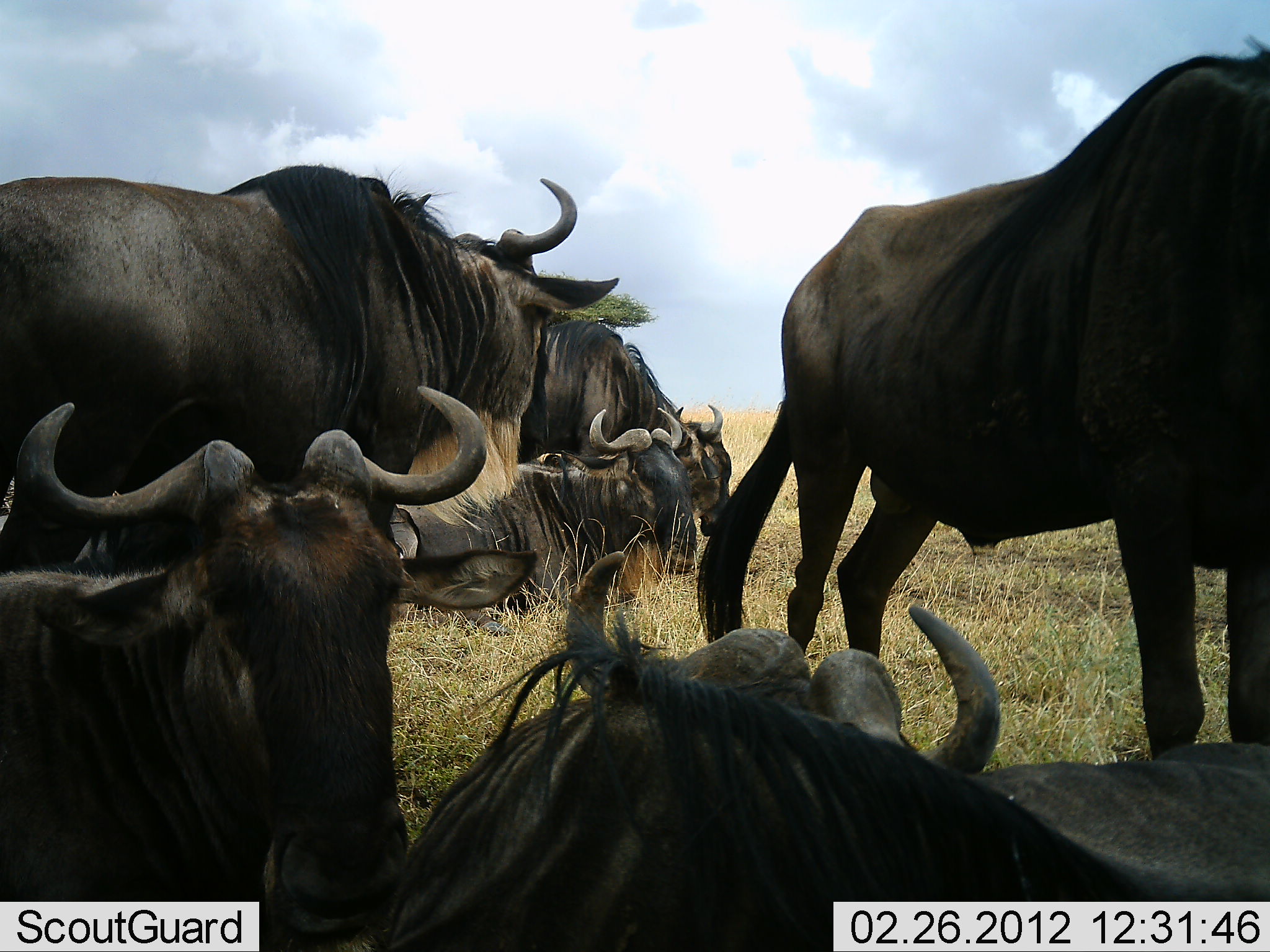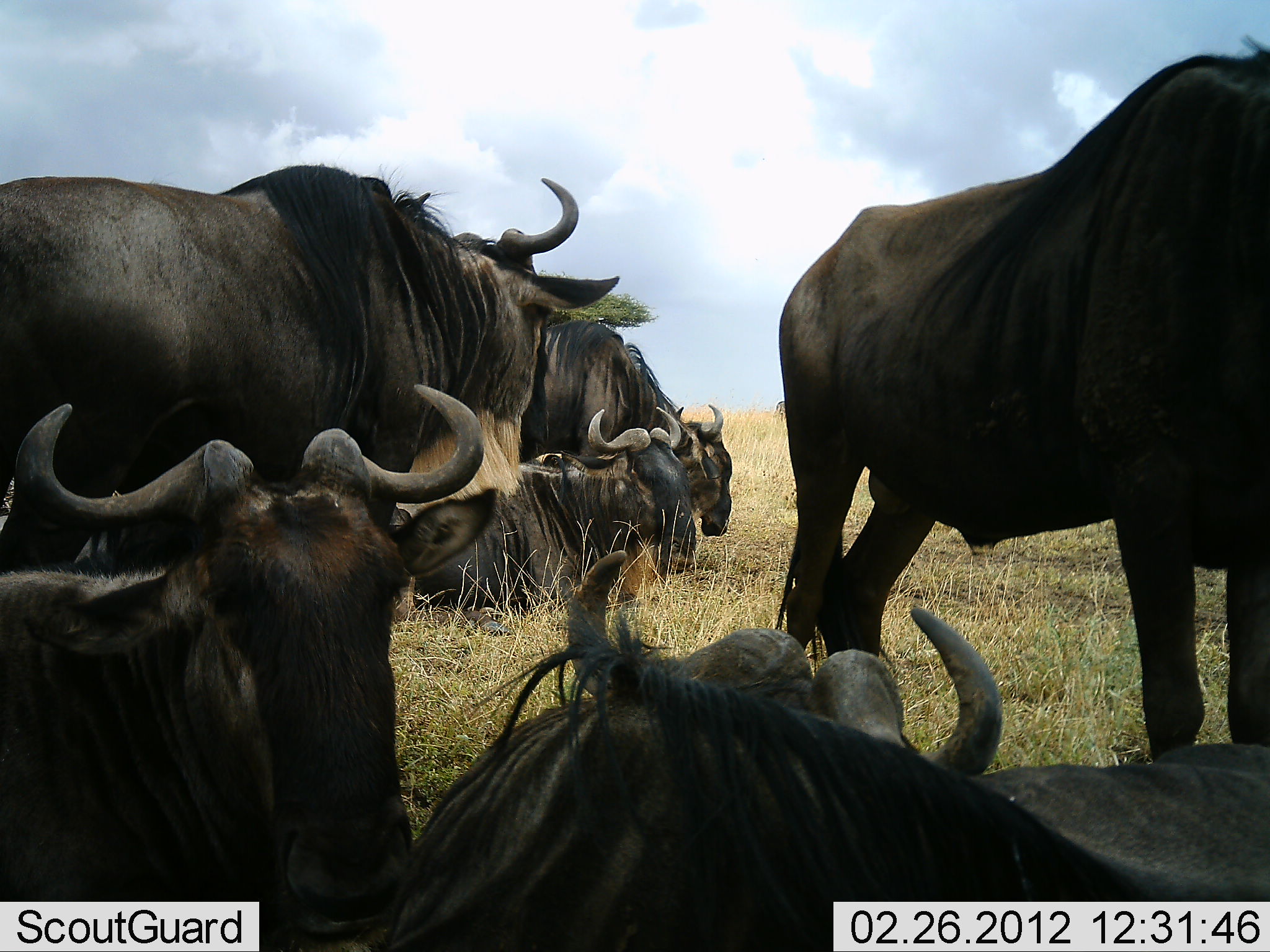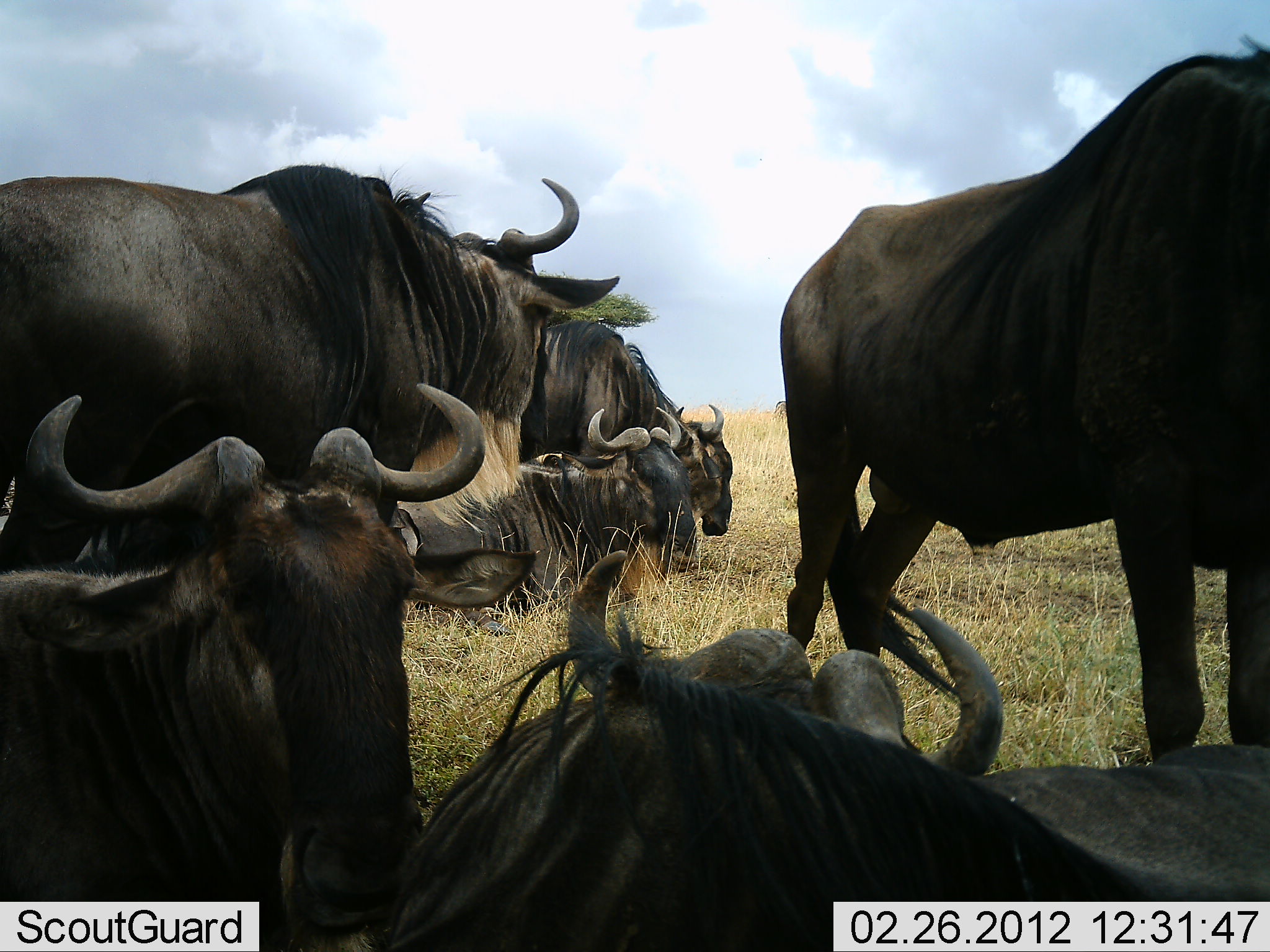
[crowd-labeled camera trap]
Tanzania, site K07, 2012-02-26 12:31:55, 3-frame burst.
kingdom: Animalia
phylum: Chordata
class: Mammalia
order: Artiodactyla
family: Bovidae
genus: Connochaetes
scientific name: Connochaetes taurinus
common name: blue wildebeest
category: wildebeest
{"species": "wildebeest (blue wildebeest) (Connochaetes taurinus)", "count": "6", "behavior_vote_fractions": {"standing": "77%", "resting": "97%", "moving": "0%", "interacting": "11%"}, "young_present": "6%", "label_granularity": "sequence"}